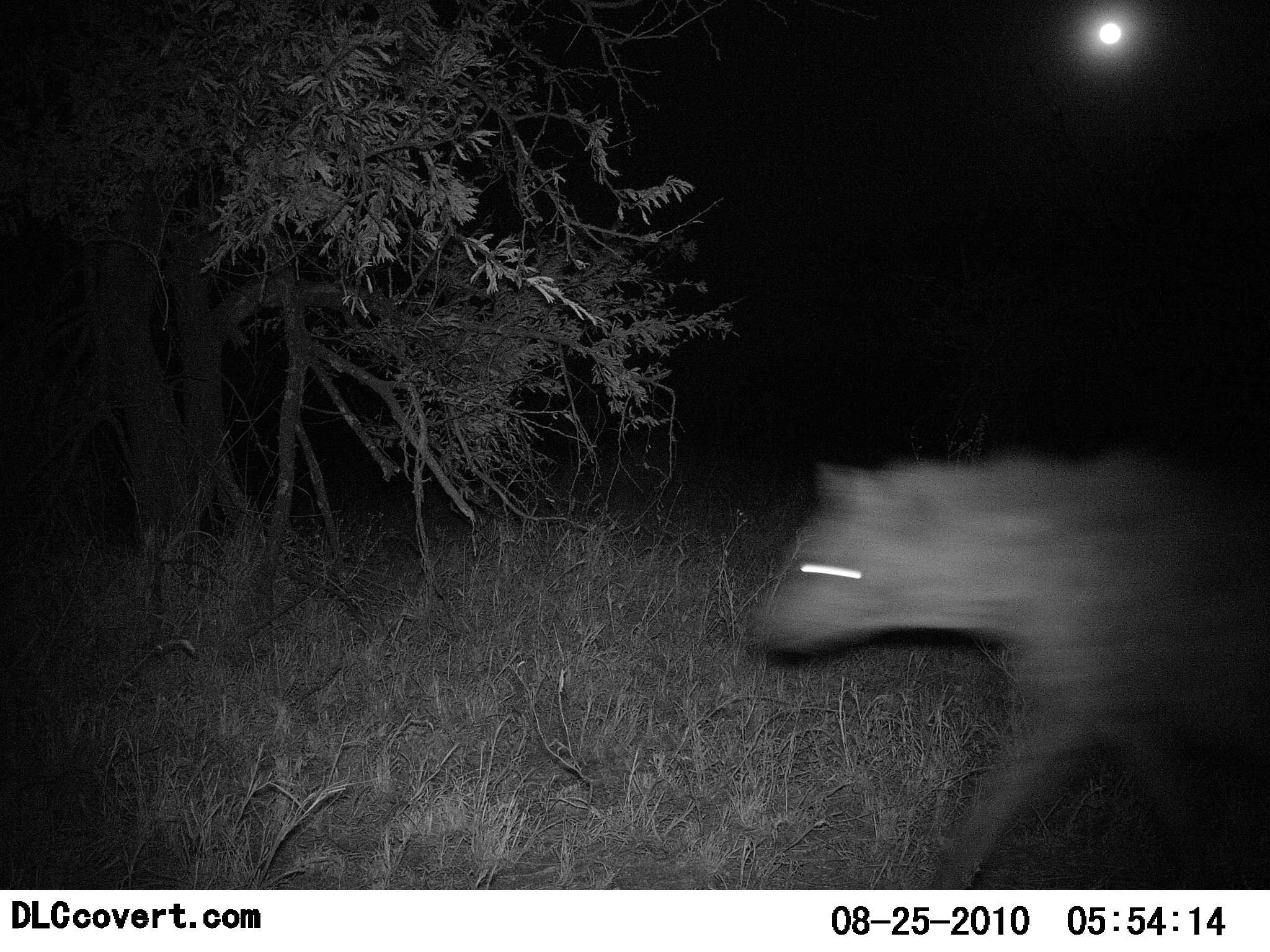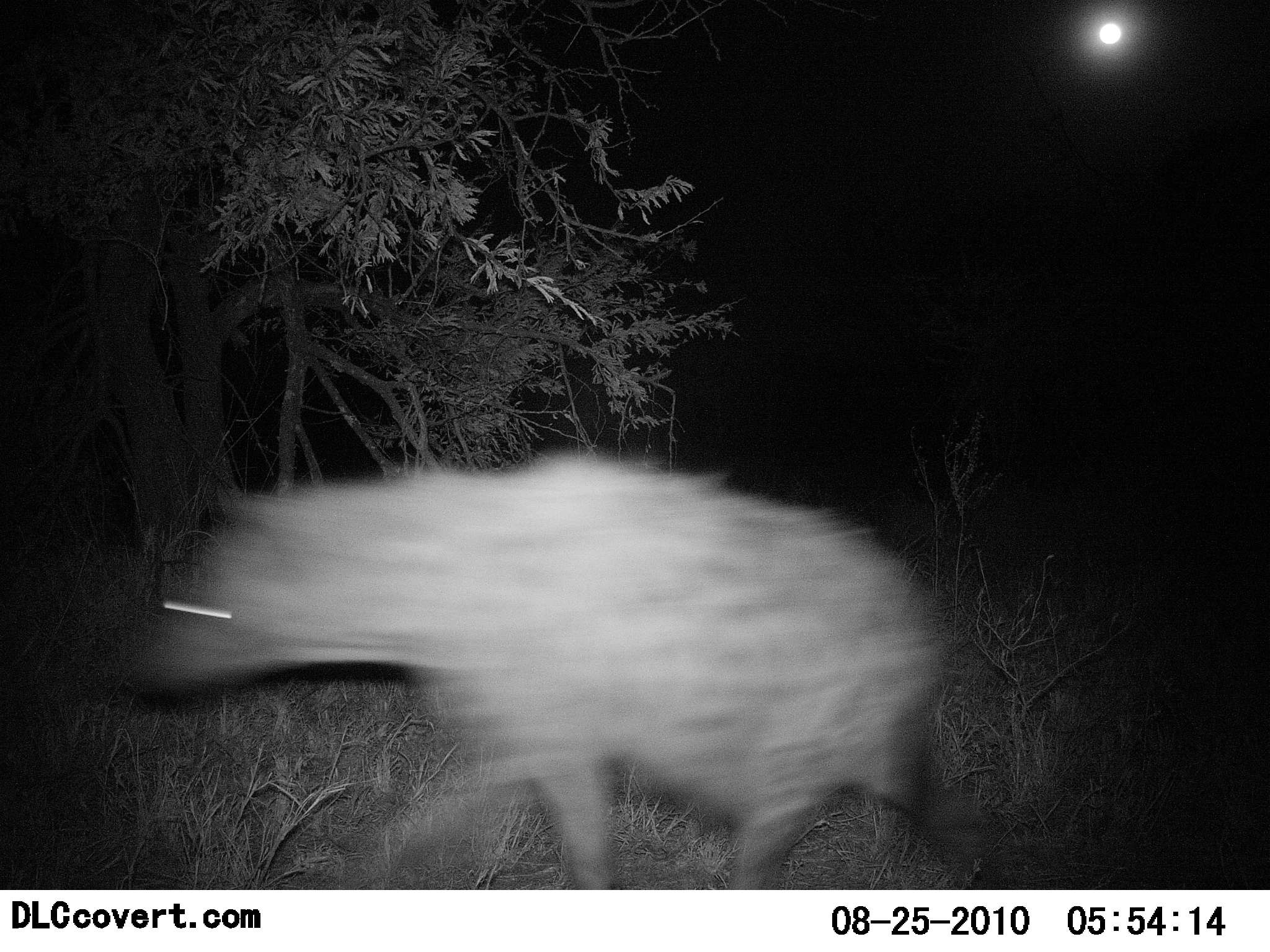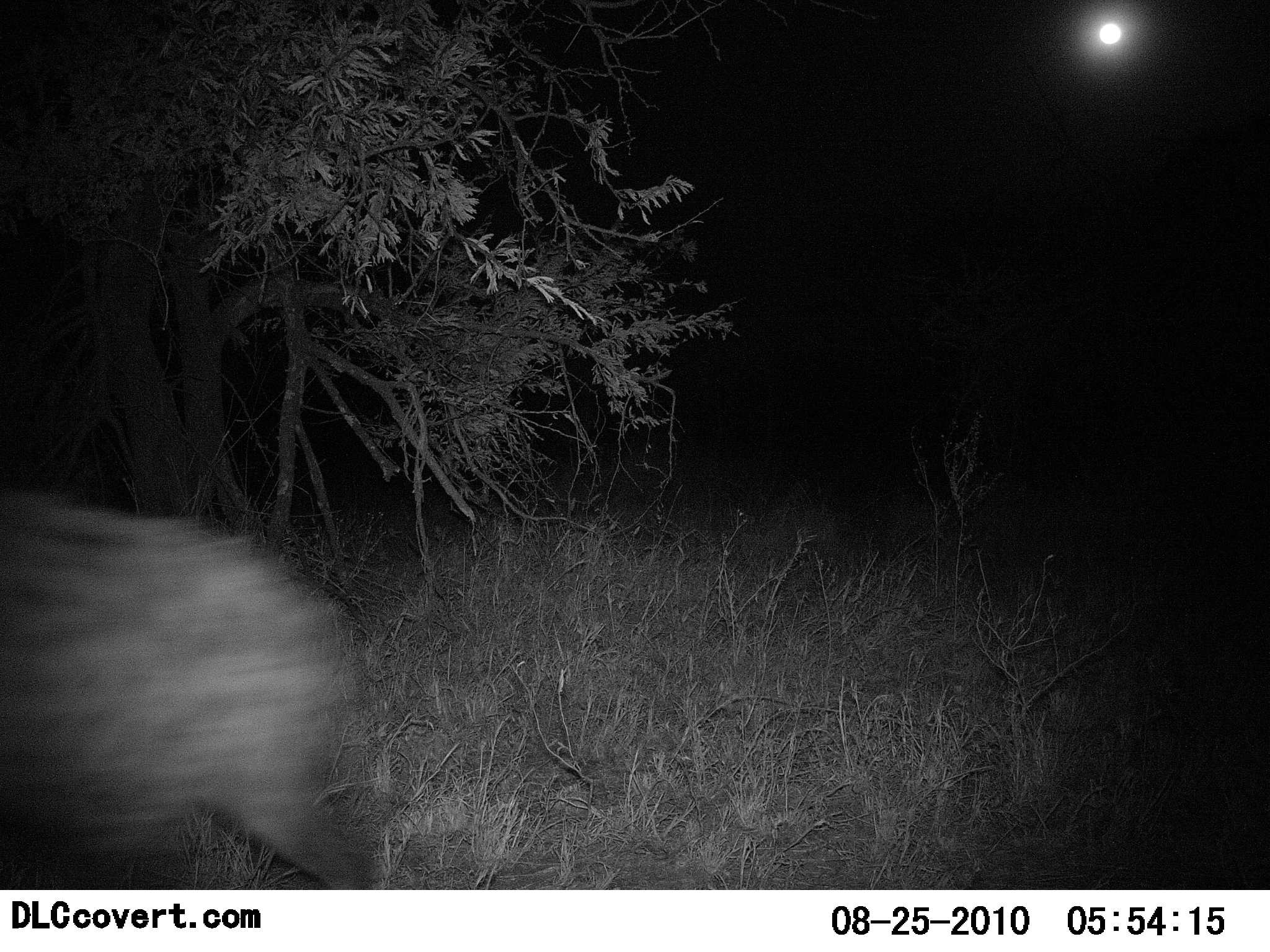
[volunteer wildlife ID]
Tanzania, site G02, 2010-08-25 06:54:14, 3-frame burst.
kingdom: Animalia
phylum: Chordata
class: Mammalia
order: Carnivora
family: Hyaenidae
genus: Crocuta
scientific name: Crocuta crocuta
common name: spotted hyena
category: hyenaspotted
Hyenaspotted (spotted hyena) (Crocuta crocuta), count 1. Behavior (volunteer vote fractions): standing 0%, resting 0%, moving 100%, interacting 0%. Young present (vote fraction): 0%. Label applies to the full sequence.